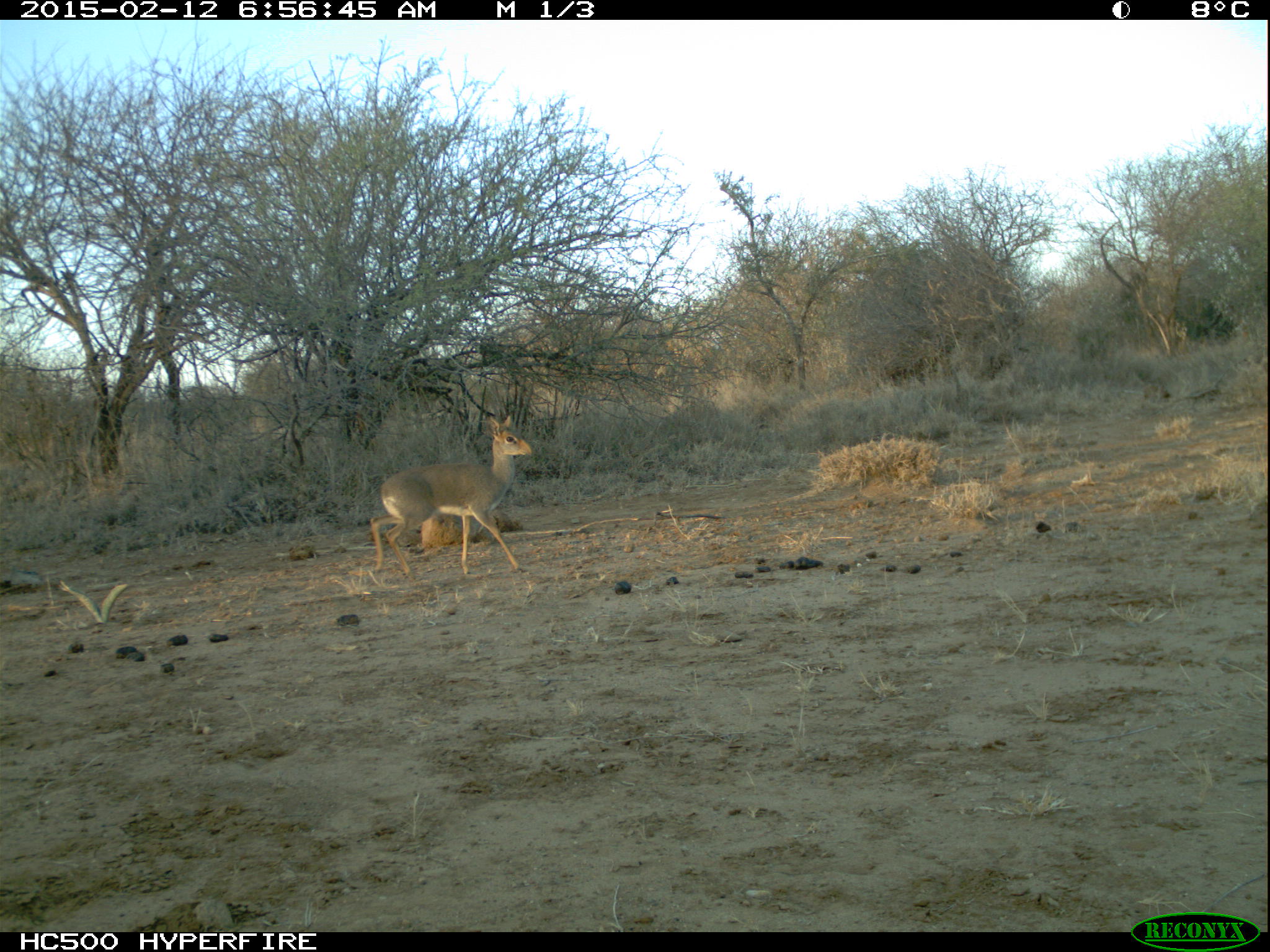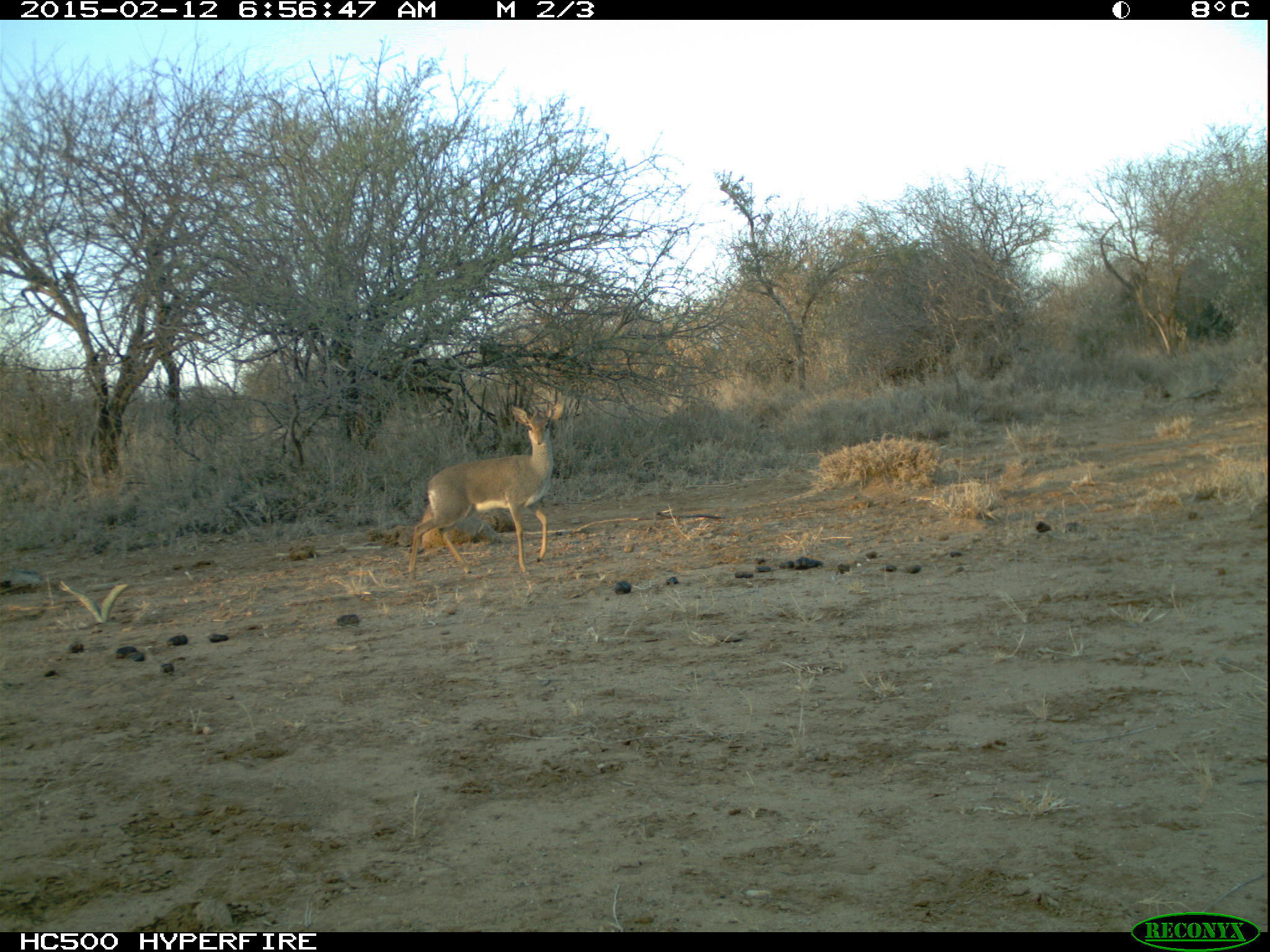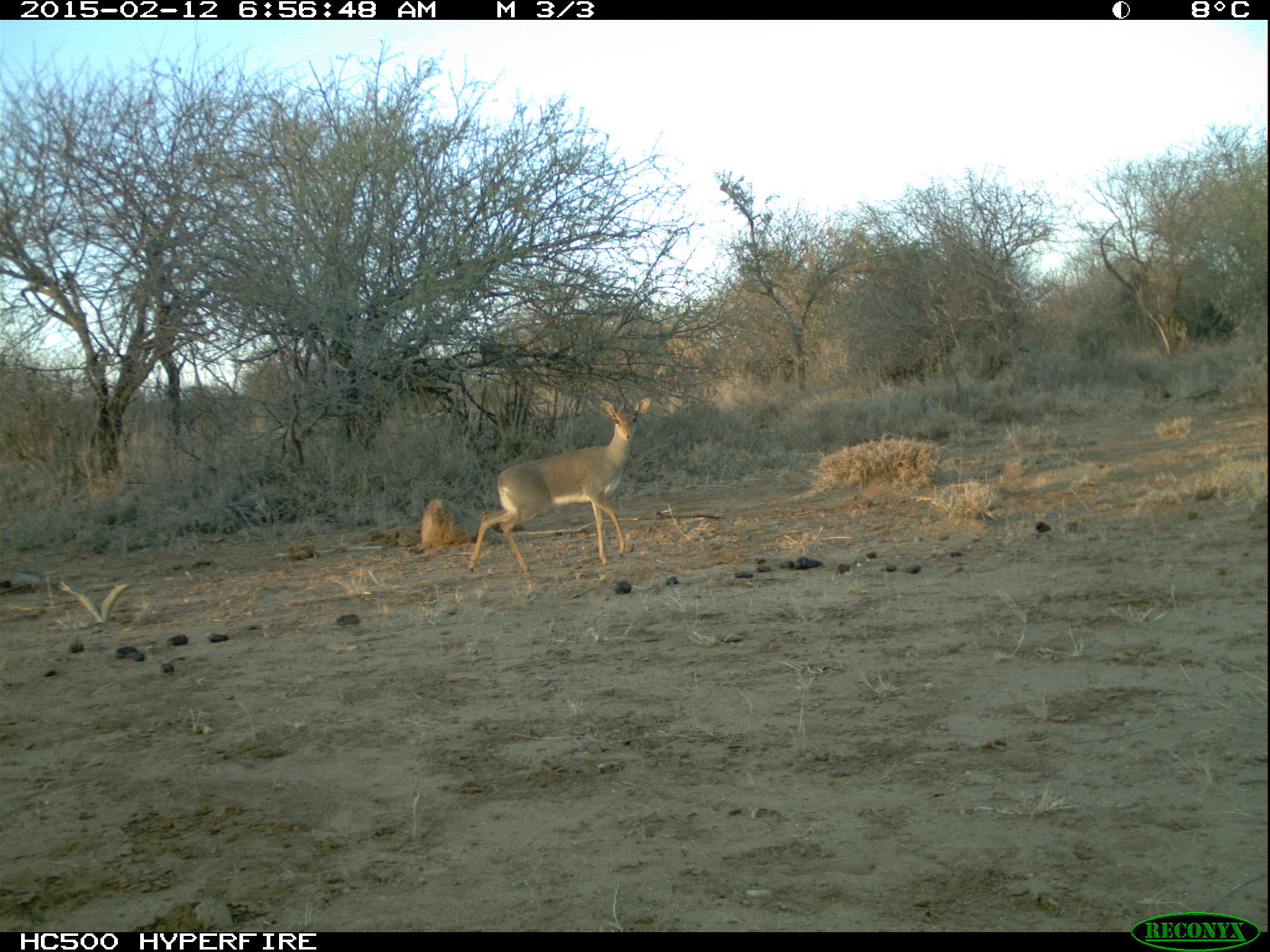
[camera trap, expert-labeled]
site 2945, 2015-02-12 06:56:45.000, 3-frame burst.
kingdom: Animalia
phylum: Chordata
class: Mammalia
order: Artiodactyla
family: Bovidae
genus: Madoqua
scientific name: Madoqua guentheri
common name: günther's dik-dik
Madoqua guentheri (günther's dik-dik), count 1.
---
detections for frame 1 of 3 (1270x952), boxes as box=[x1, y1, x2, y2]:
madoqua guentheri: box=[365, 412, 531, 579]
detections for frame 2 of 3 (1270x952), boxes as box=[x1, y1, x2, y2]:
madoqua guentheri: box=[406, 399, 563, 582]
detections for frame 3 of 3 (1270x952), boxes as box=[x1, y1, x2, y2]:
madoqua guentheri: box=[465, 394, 650, 575]